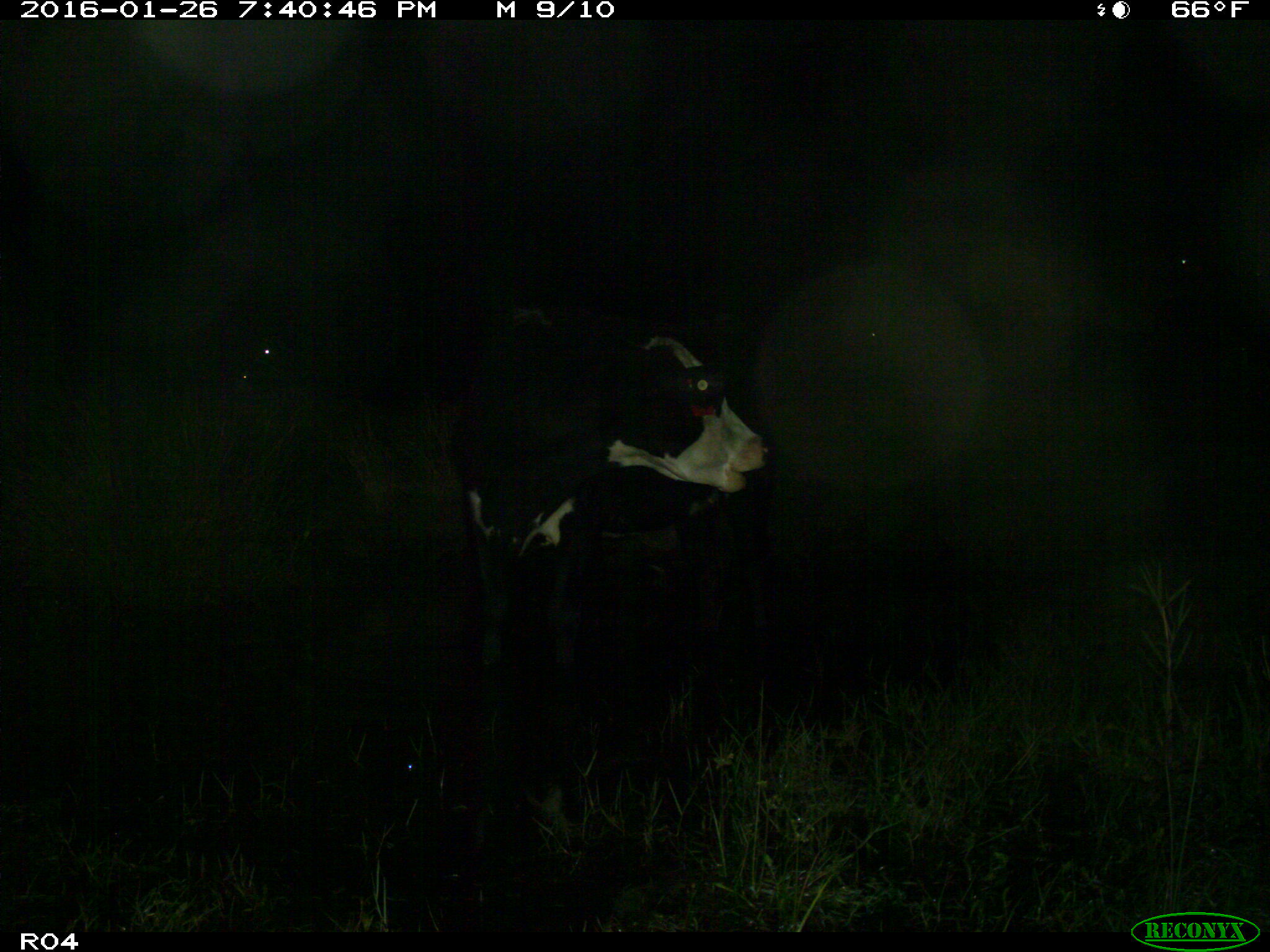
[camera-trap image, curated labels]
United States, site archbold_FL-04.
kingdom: Animalia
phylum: Chordata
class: Mammalia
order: Artiodactyla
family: Bovidae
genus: Bos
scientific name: Bos taurus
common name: domestic cow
Bos taurus (domestic cow).